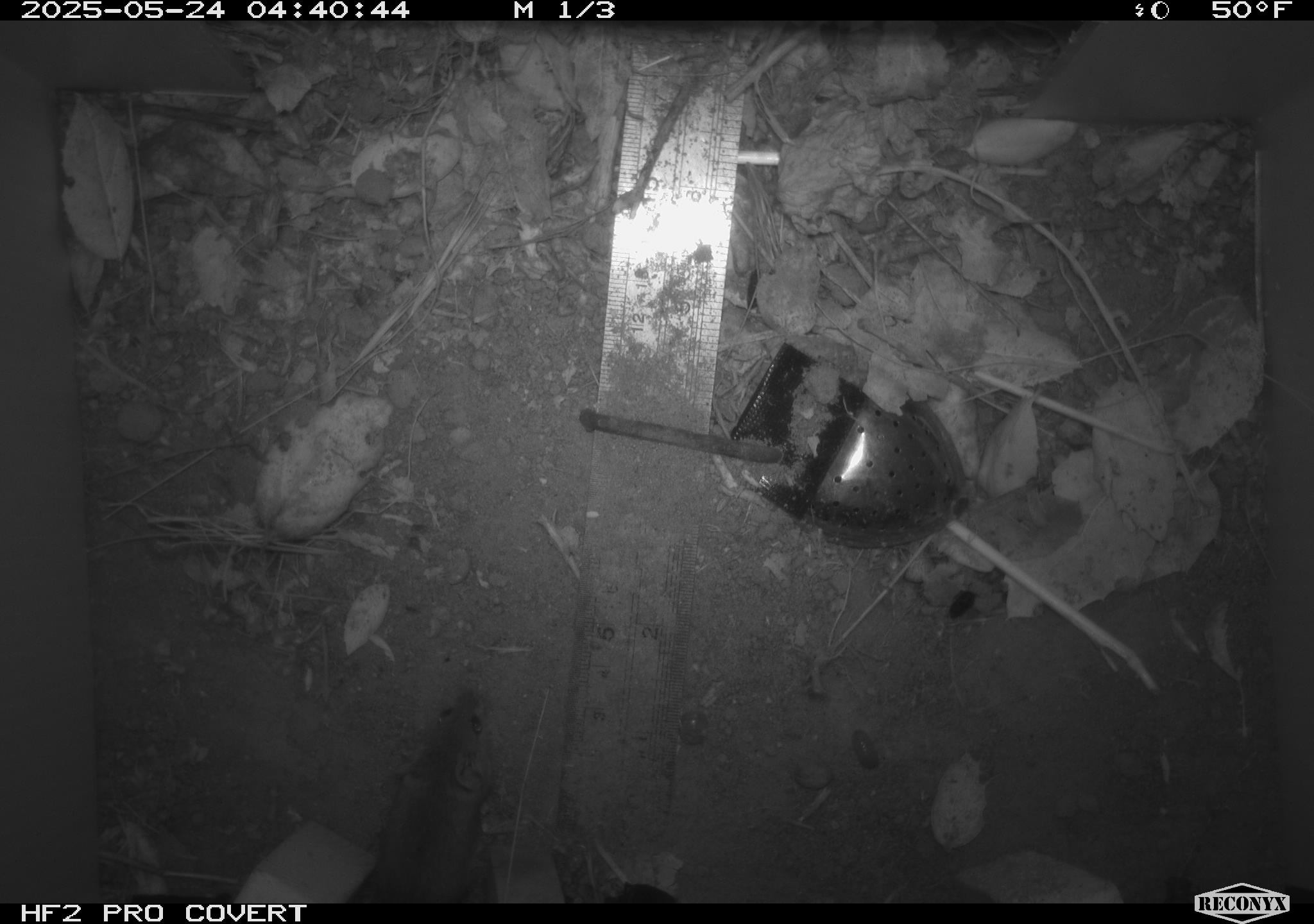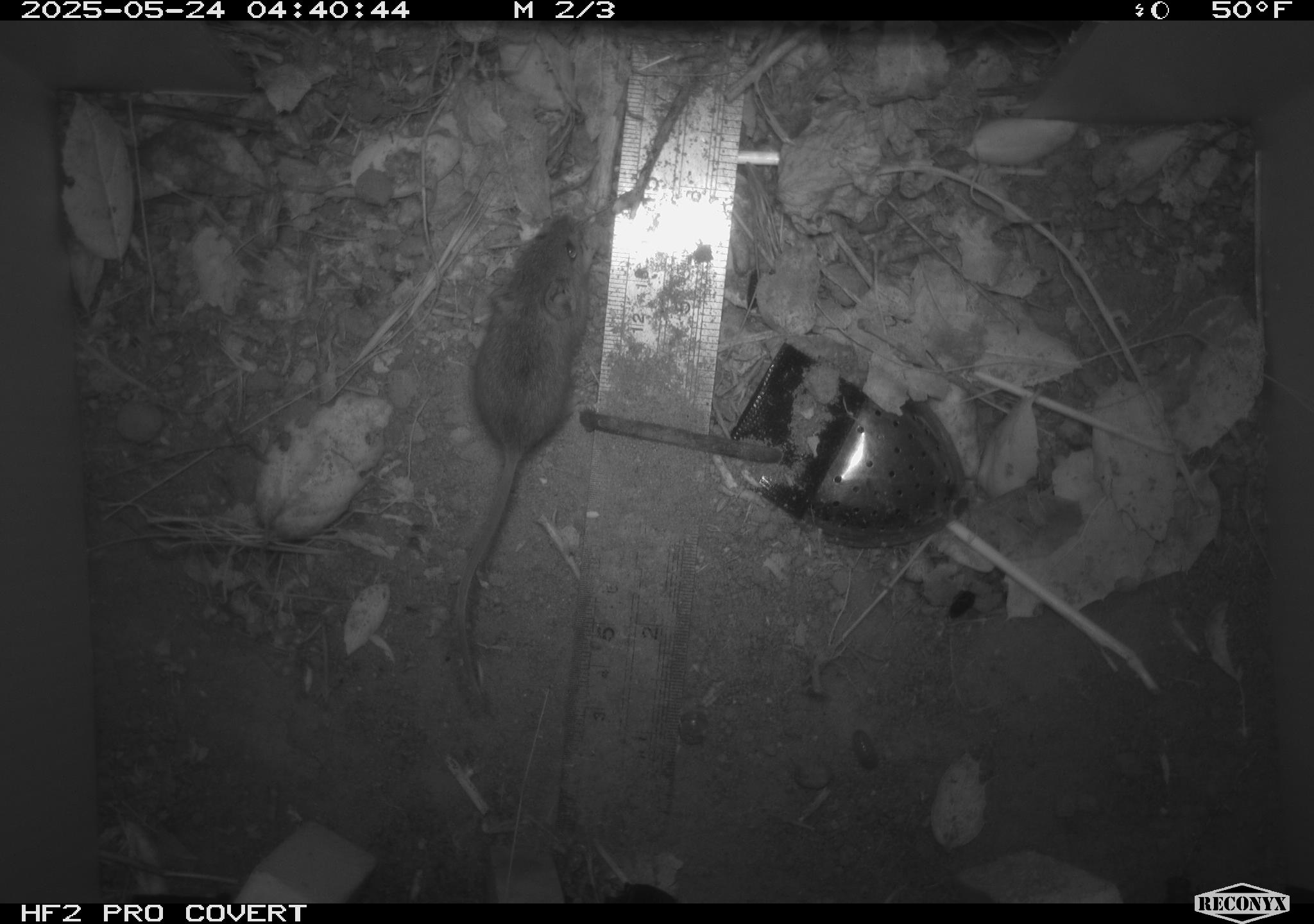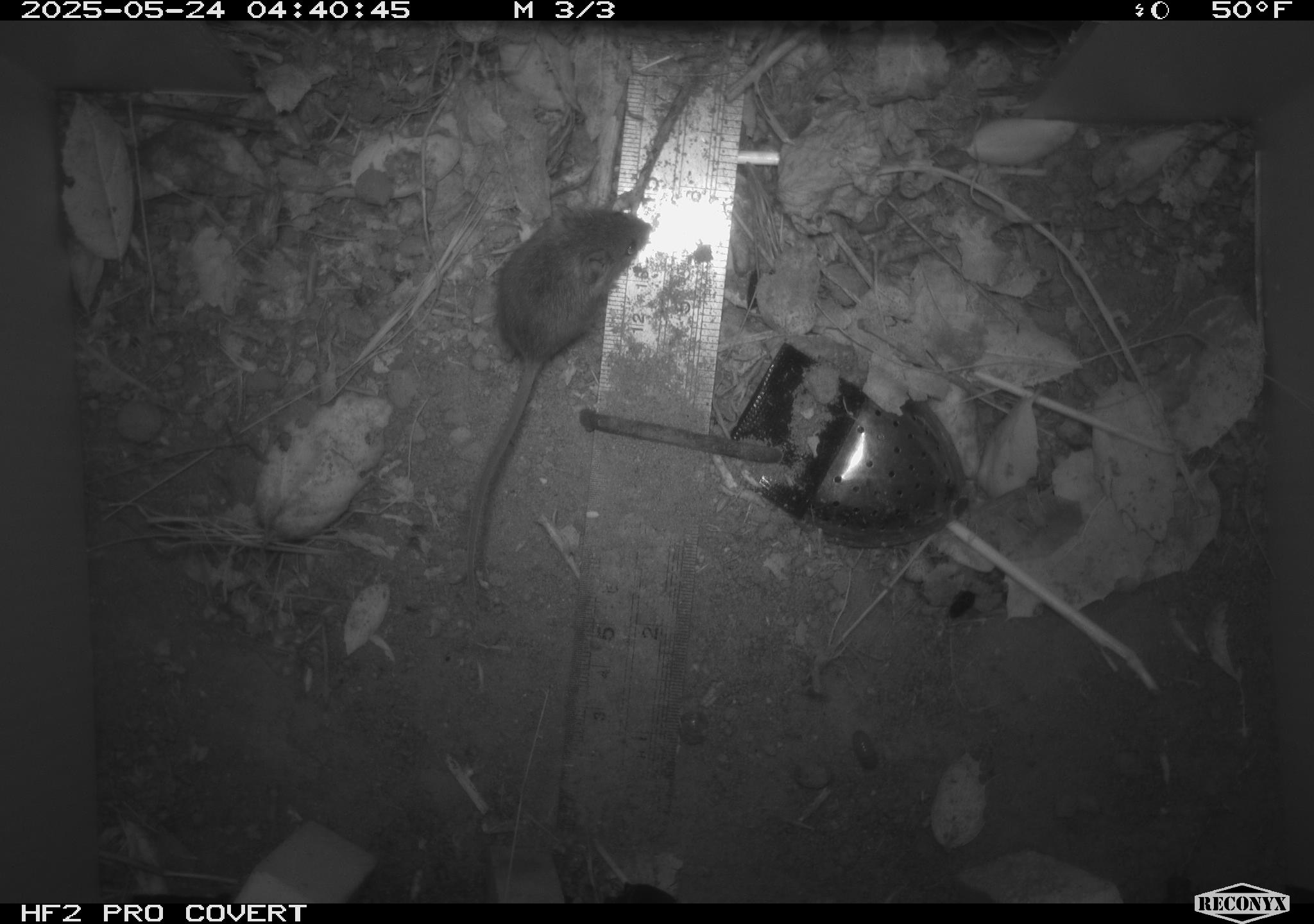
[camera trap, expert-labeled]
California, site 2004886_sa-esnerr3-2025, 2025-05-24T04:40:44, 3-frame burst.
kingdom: Animalia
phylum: Chordata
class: Mammalia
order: Rodentia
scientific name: Rodentia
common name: rodent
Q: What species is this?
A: Rodent (Rodentia).